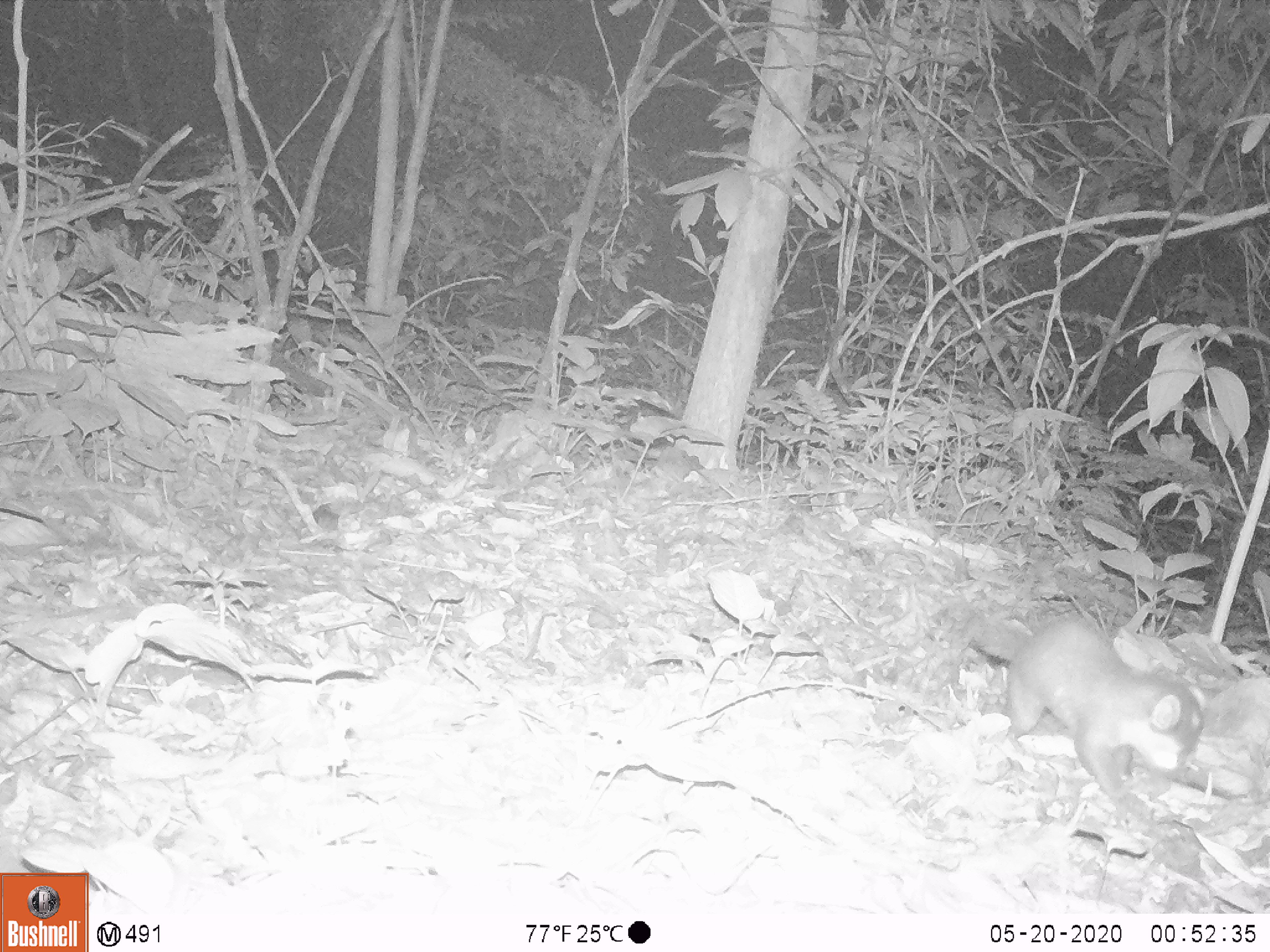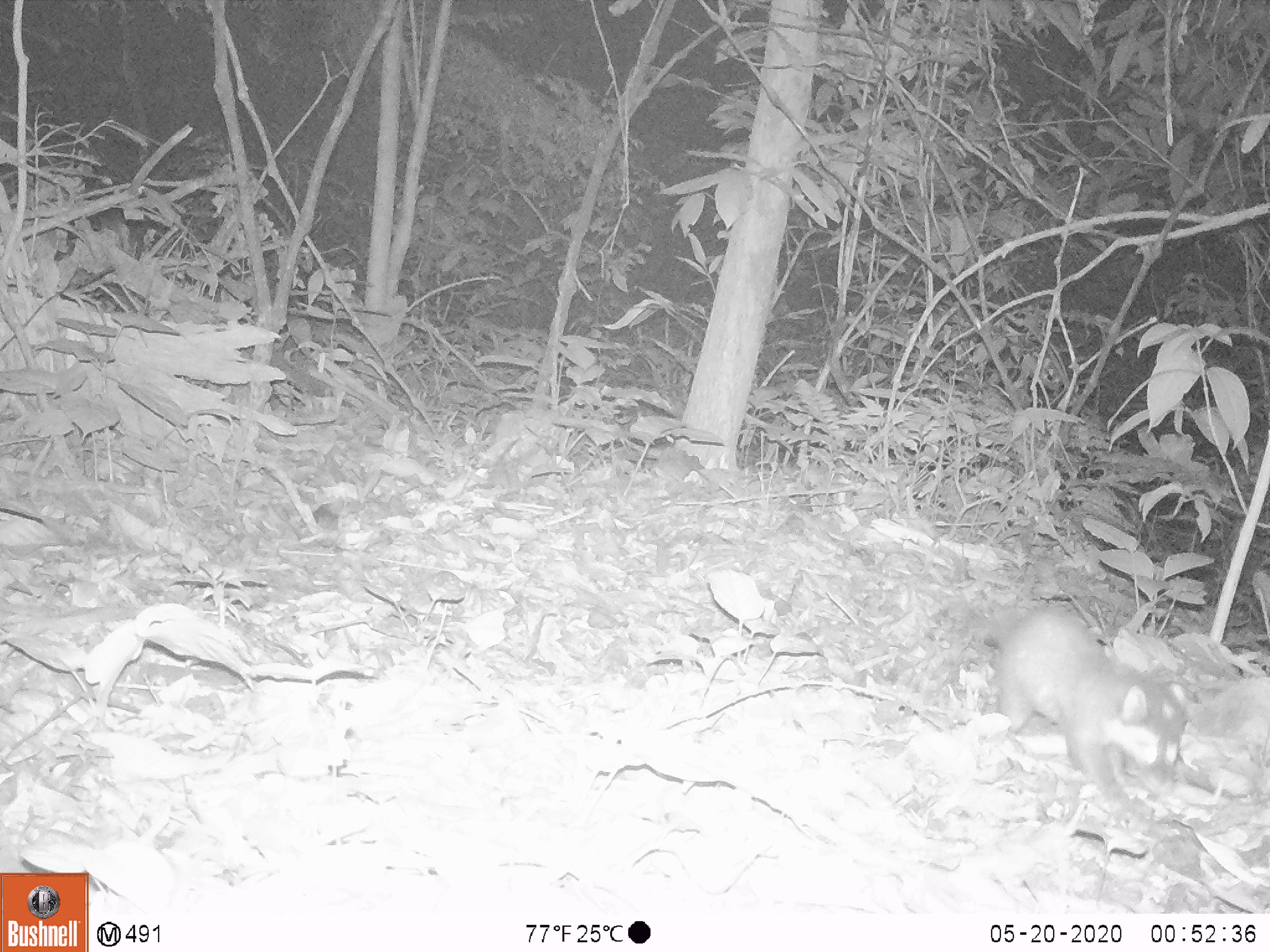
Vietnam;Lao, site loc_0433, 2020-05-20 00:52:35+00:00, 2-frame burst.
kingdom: Animalia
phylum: Chordata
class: Mammalia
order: Carnivora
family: Mustelidae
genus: Melogale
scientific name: Melogale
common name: ferret badger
Ferret badger (Melogale). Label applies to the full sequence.